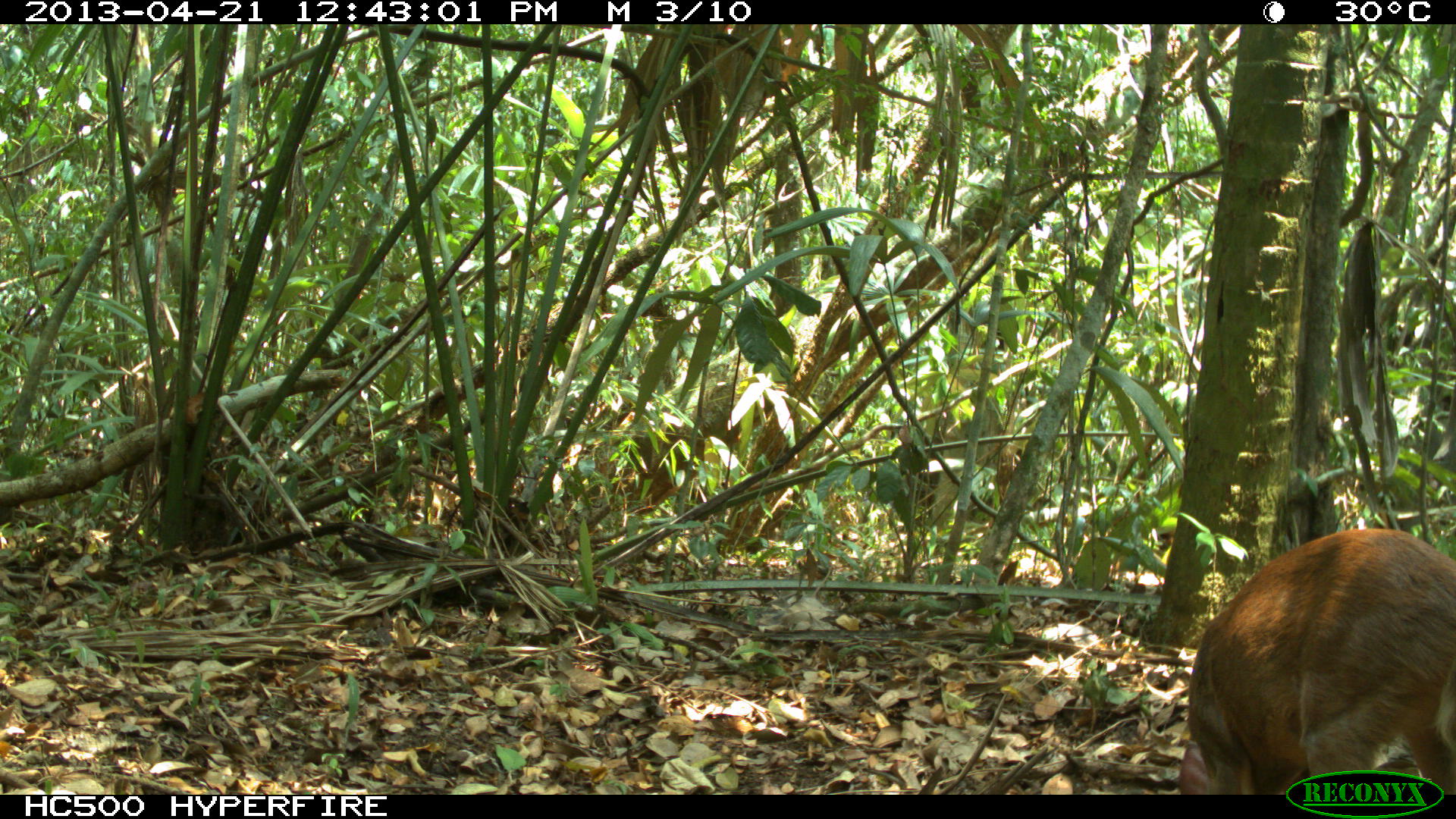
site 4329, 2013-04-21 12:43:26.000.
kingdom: Animalia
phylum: Chordata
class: Mammalia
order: Artiodactyla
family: Cervidae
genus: Mazama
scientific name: Mazama temama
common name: central american red brocket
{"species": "Mazama temama (central american red brocket)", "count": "1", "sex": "female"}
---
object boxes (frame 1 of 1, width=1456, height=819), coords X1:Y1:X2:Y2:
mazama temama: 1178:526:1456:794